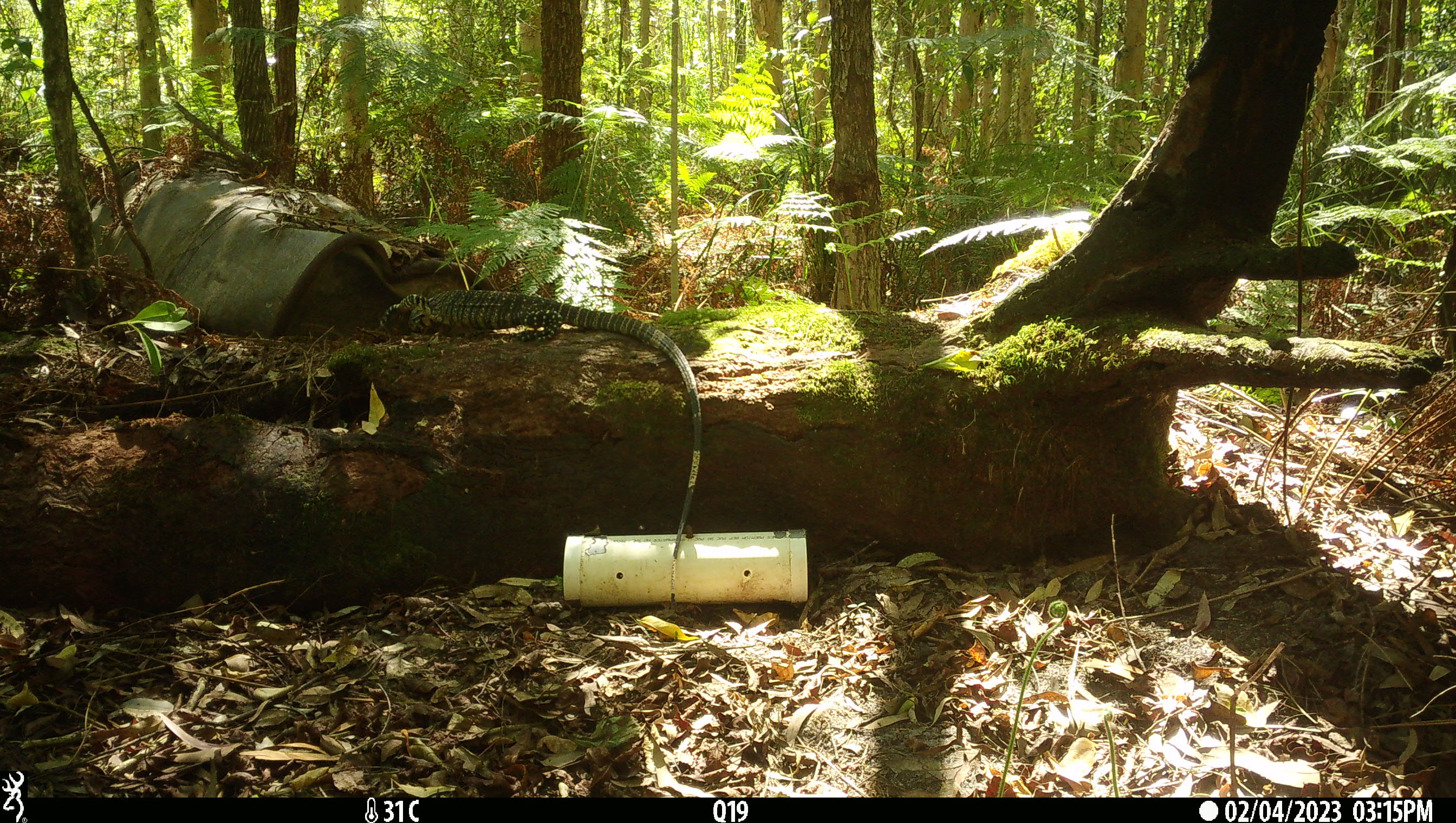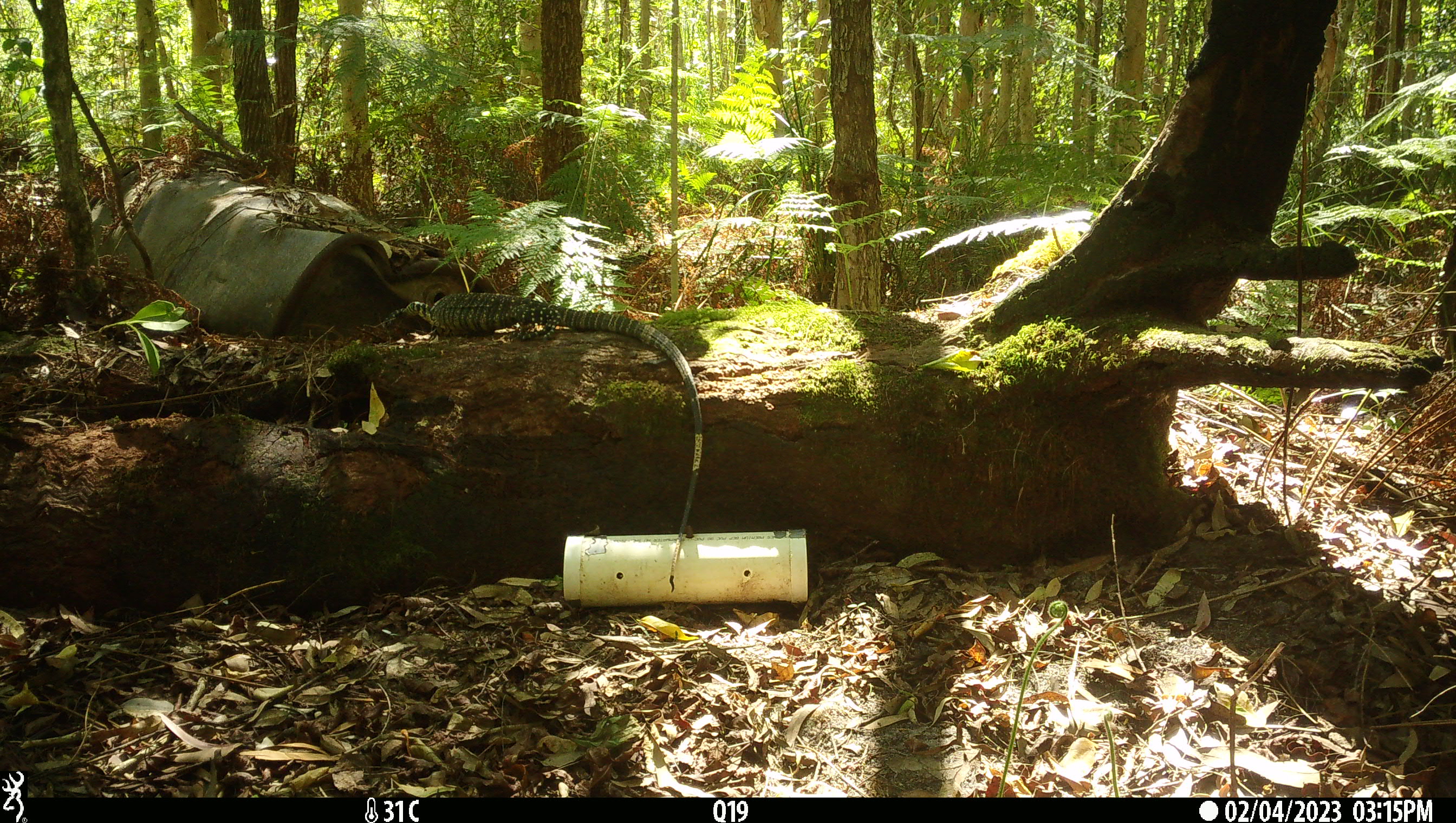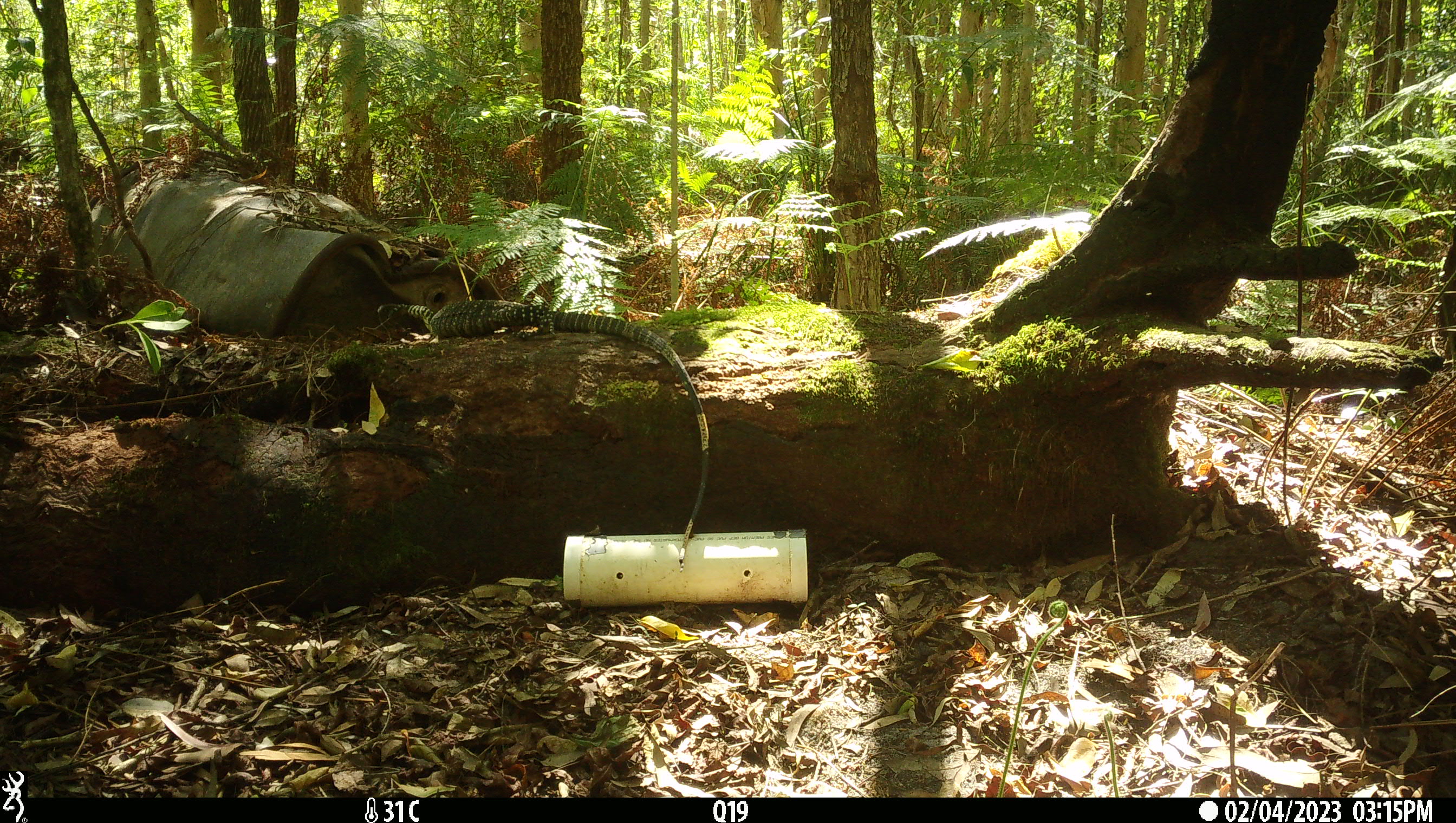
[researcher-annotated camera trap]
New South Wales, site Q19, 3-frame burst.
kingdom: Animalia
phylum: Chordata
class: Reptilia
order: Squamata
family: Varanidae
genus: Varanus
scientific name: Varanus varius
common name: lace monitor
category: goanna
Goanna (lace monitor) (Varanus varius).